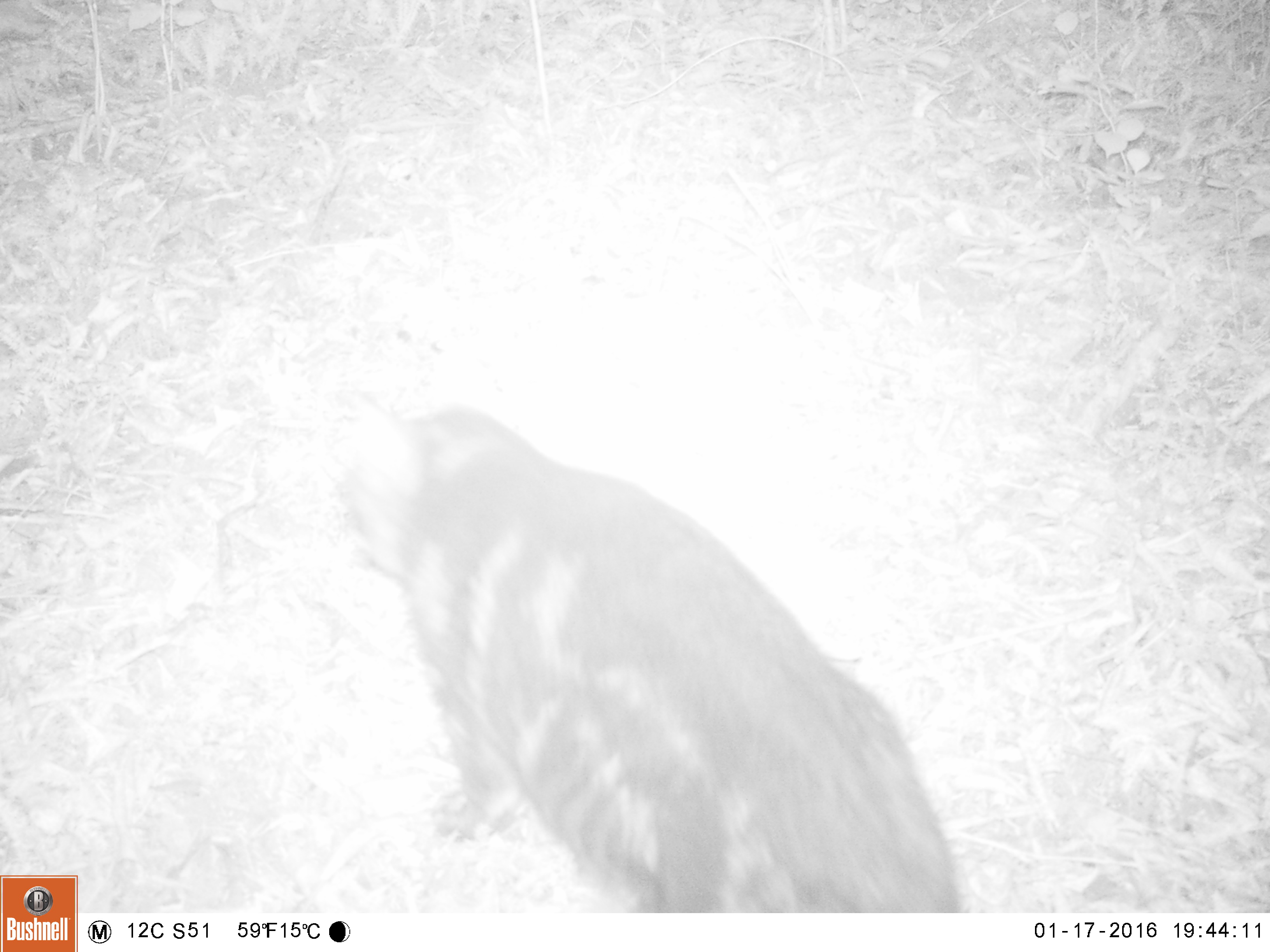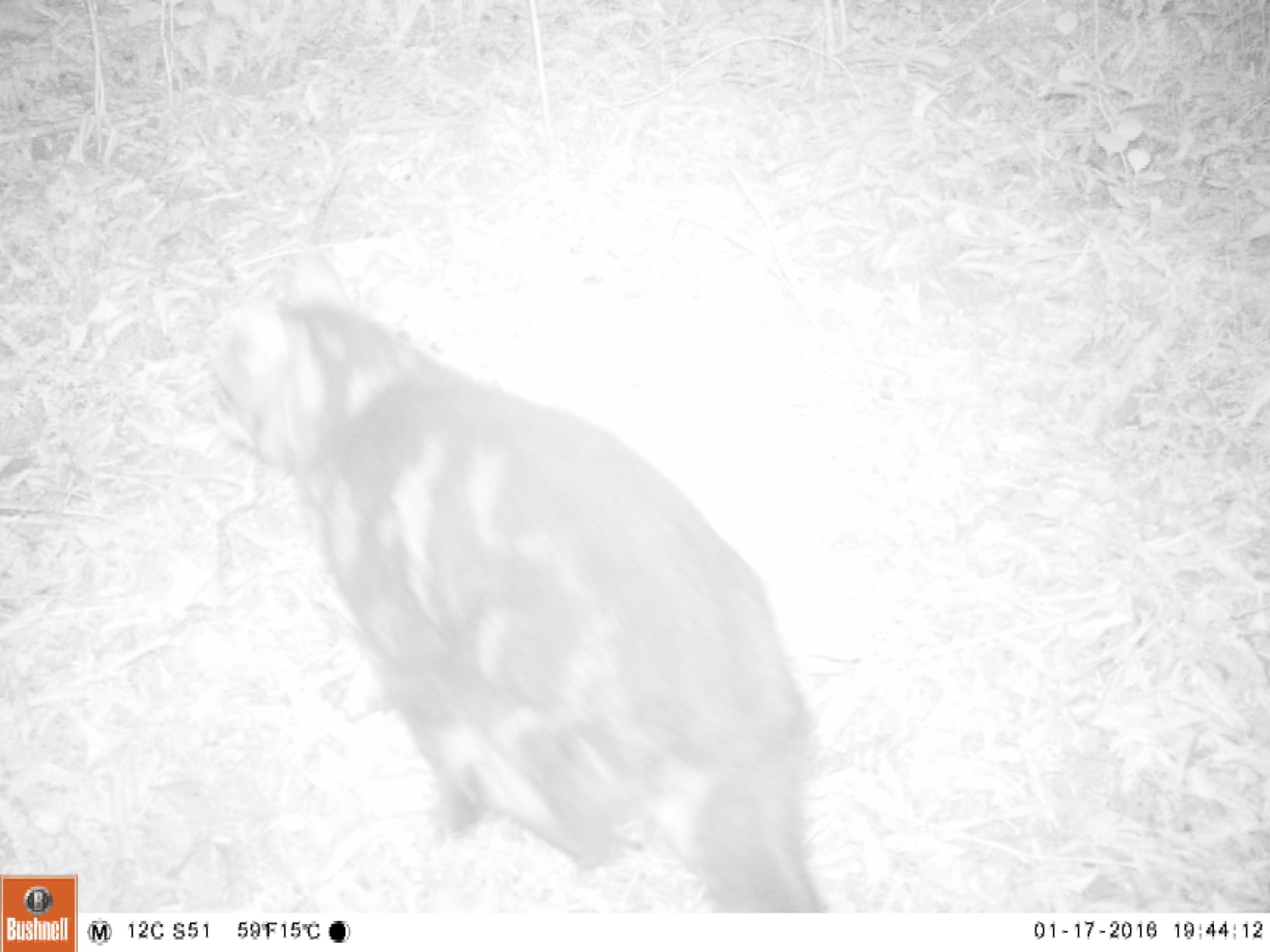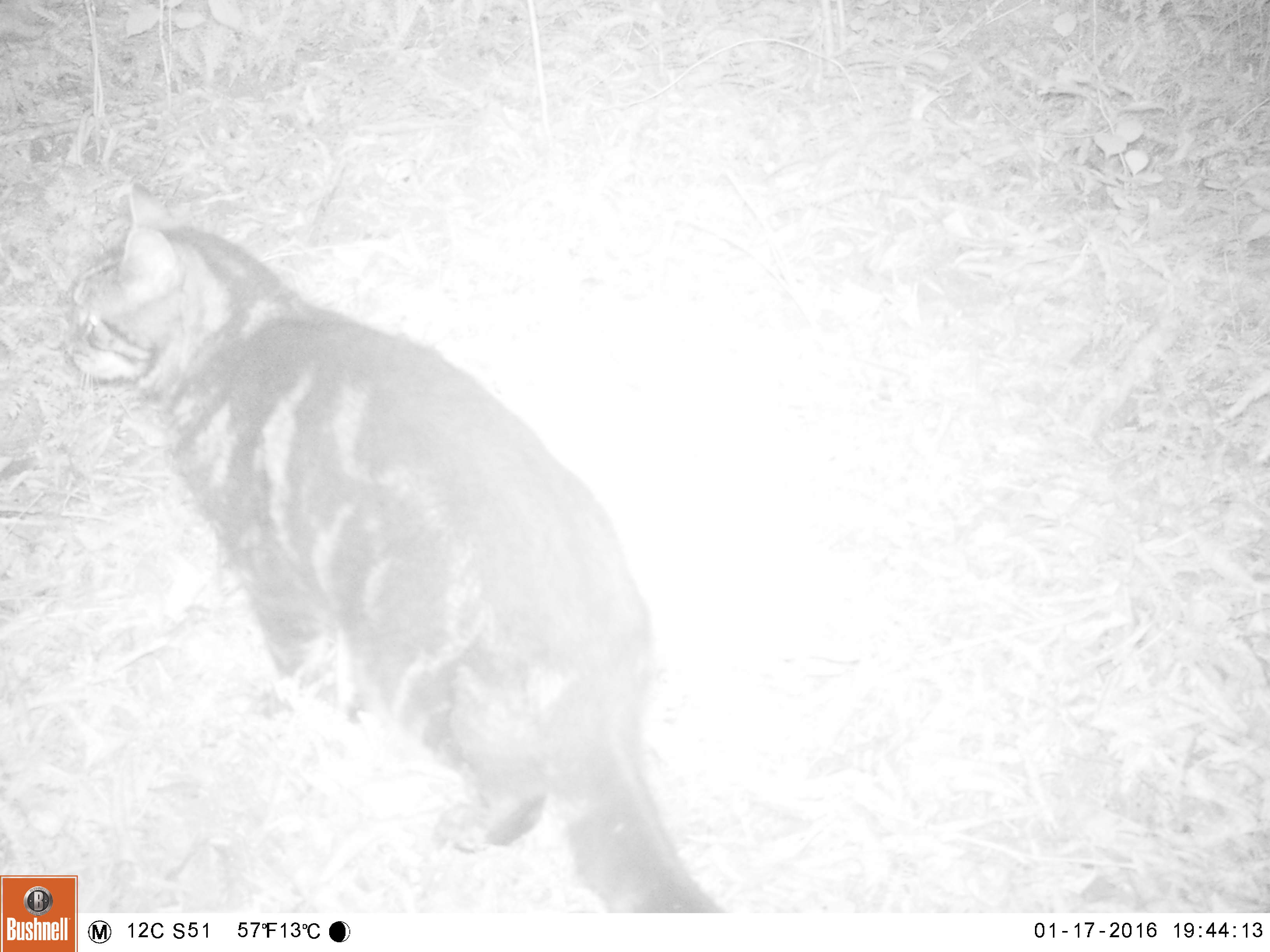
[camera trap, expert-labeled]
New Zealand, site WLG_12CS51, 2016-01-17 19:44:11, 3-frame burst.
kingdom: Animalia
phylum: Chordata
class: Mammalia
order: Carnivora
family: Felidae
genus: Felis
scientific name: Felis catus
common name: domestic cat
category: cat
Cat (domestic cat) (Felis catus).